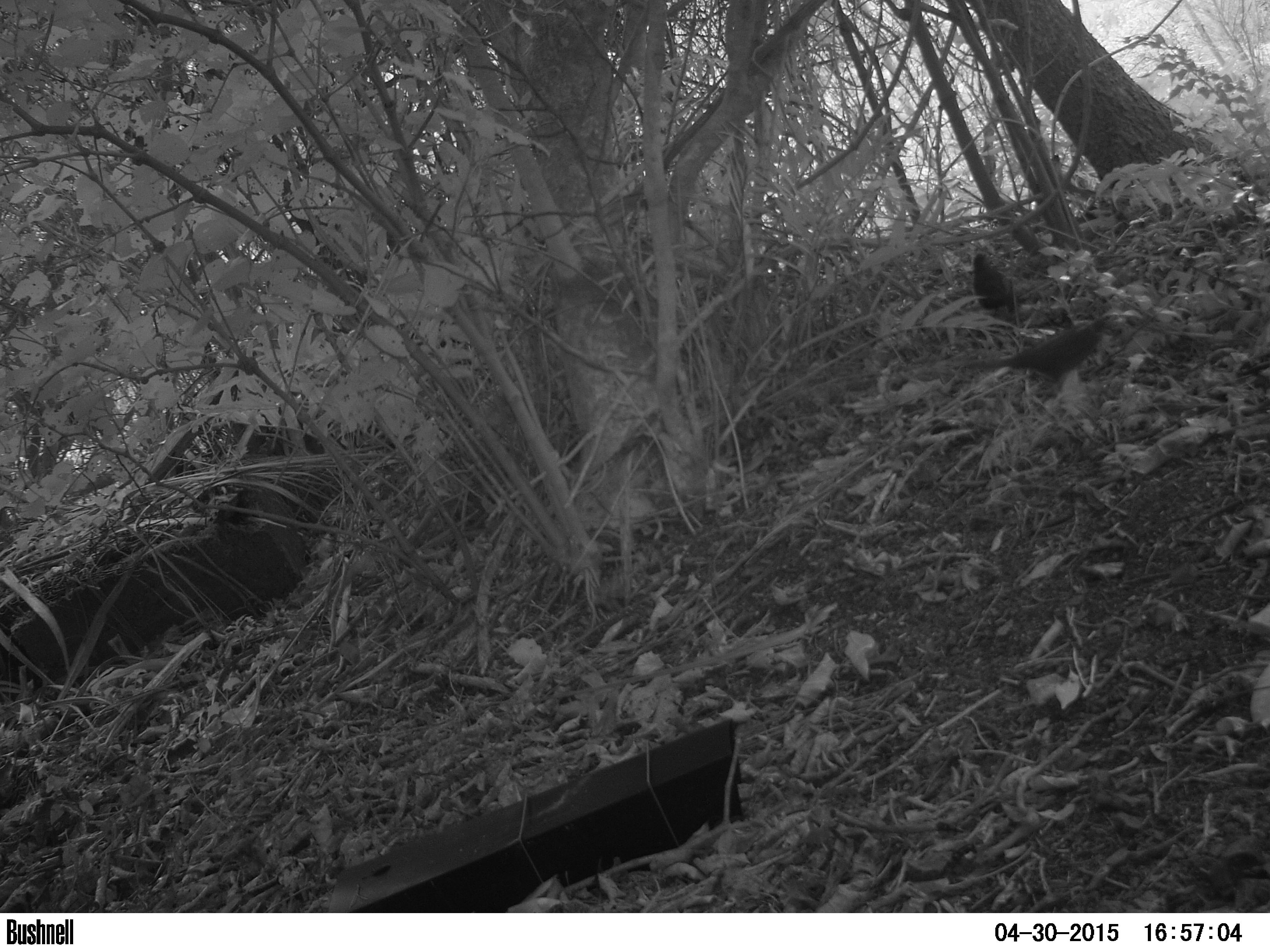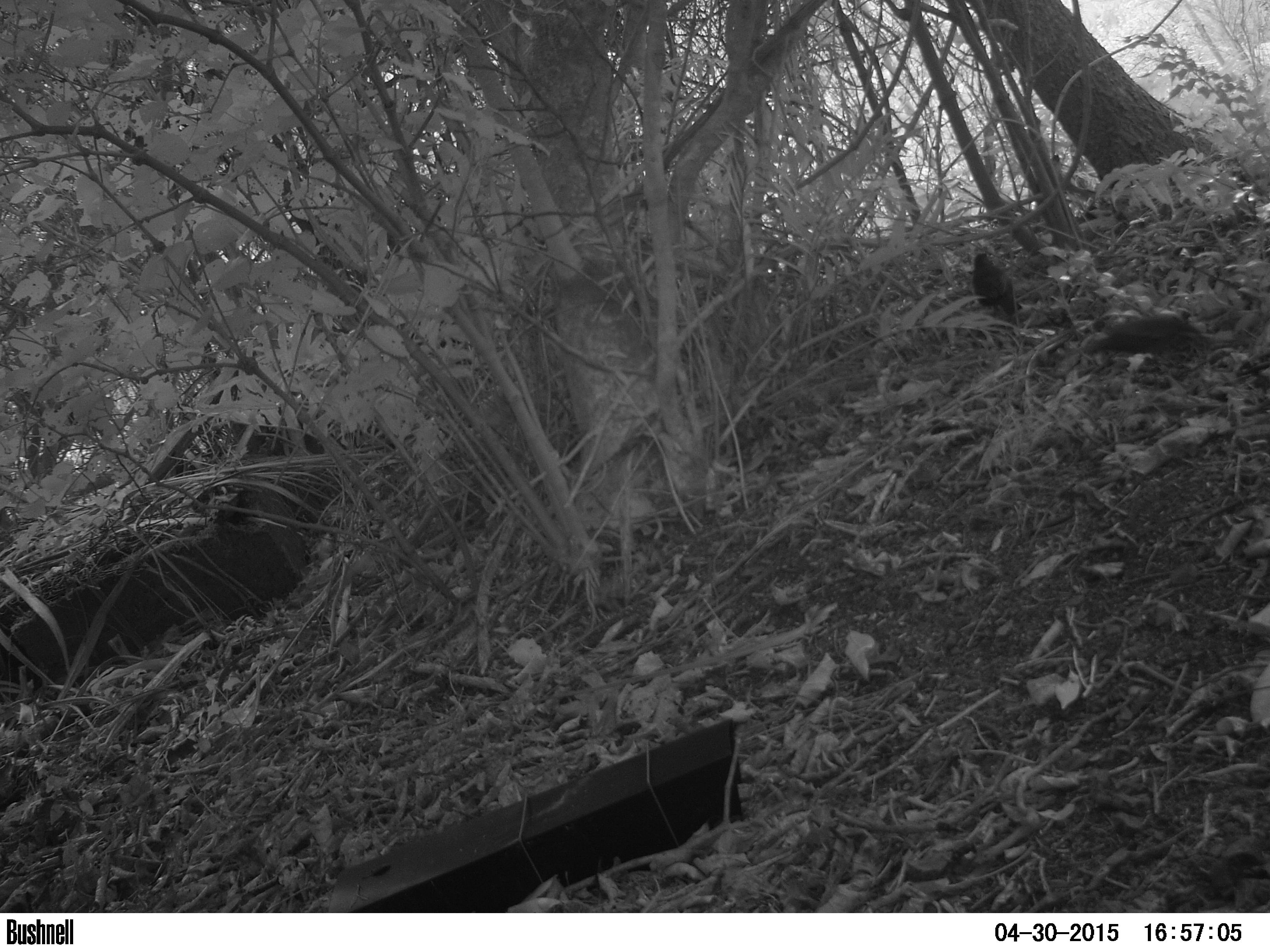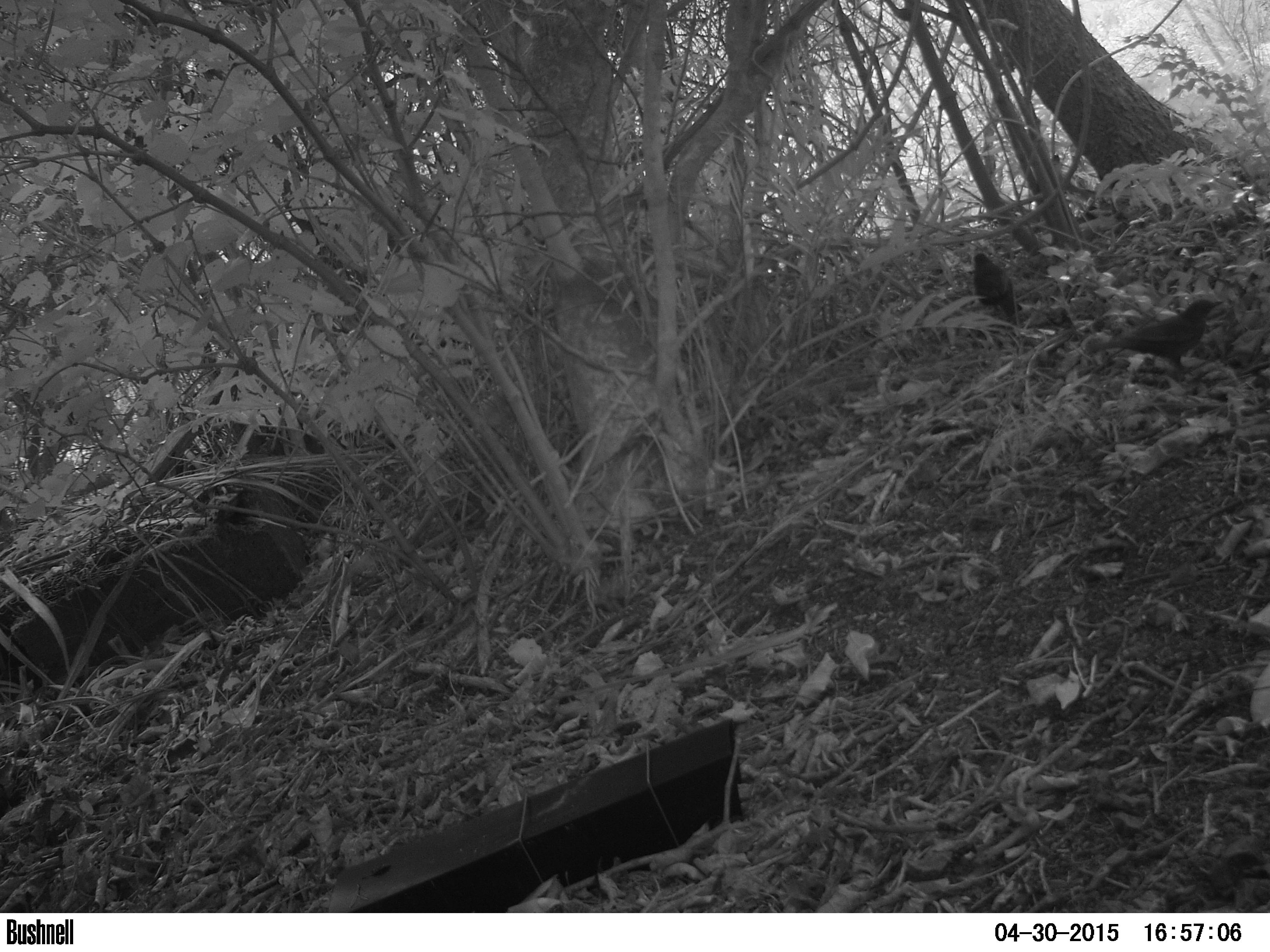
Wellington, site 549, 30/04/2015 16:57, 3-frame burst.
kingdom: Animalia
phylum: Chordata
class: Aves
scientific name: Aves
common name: bird